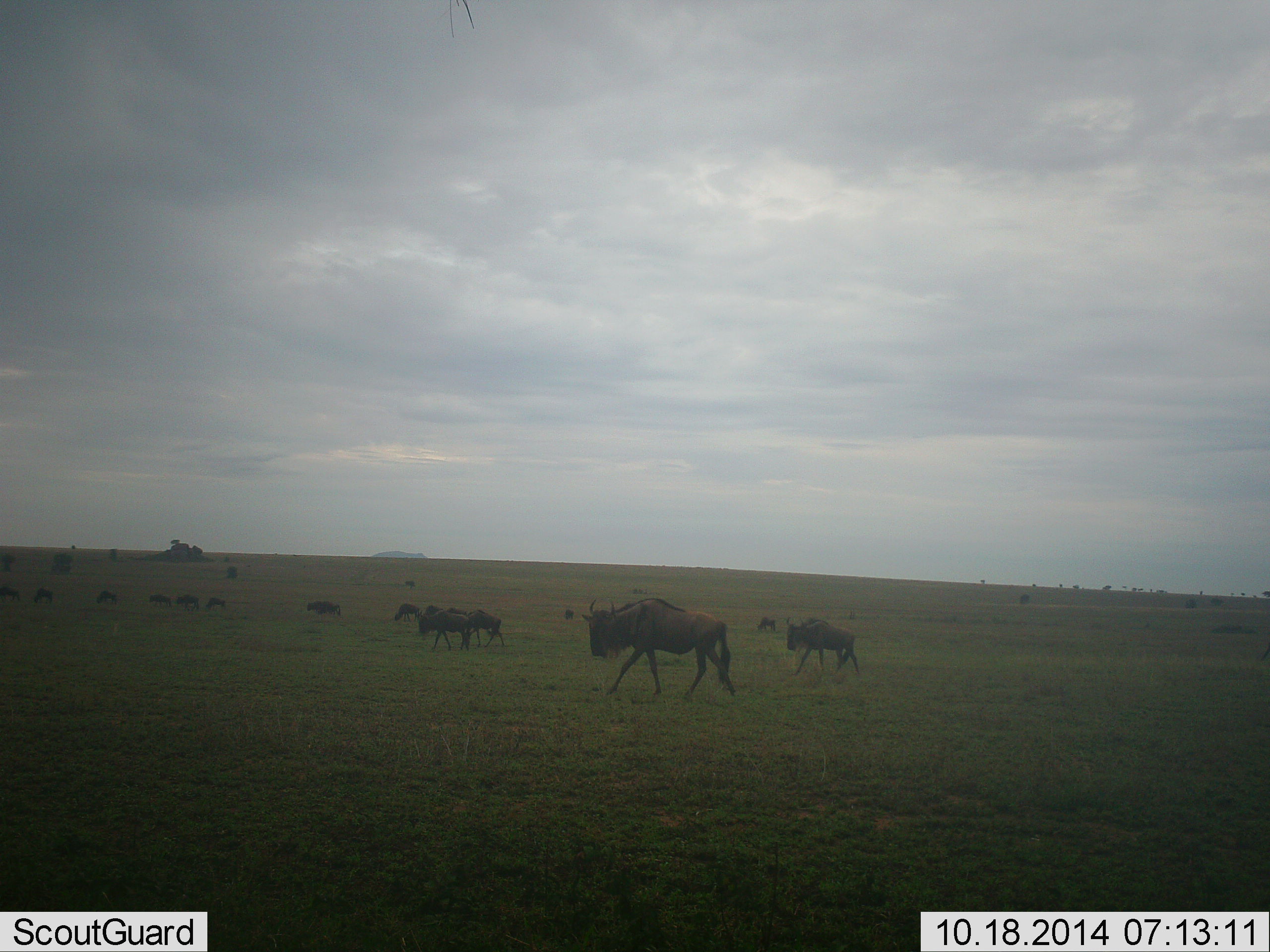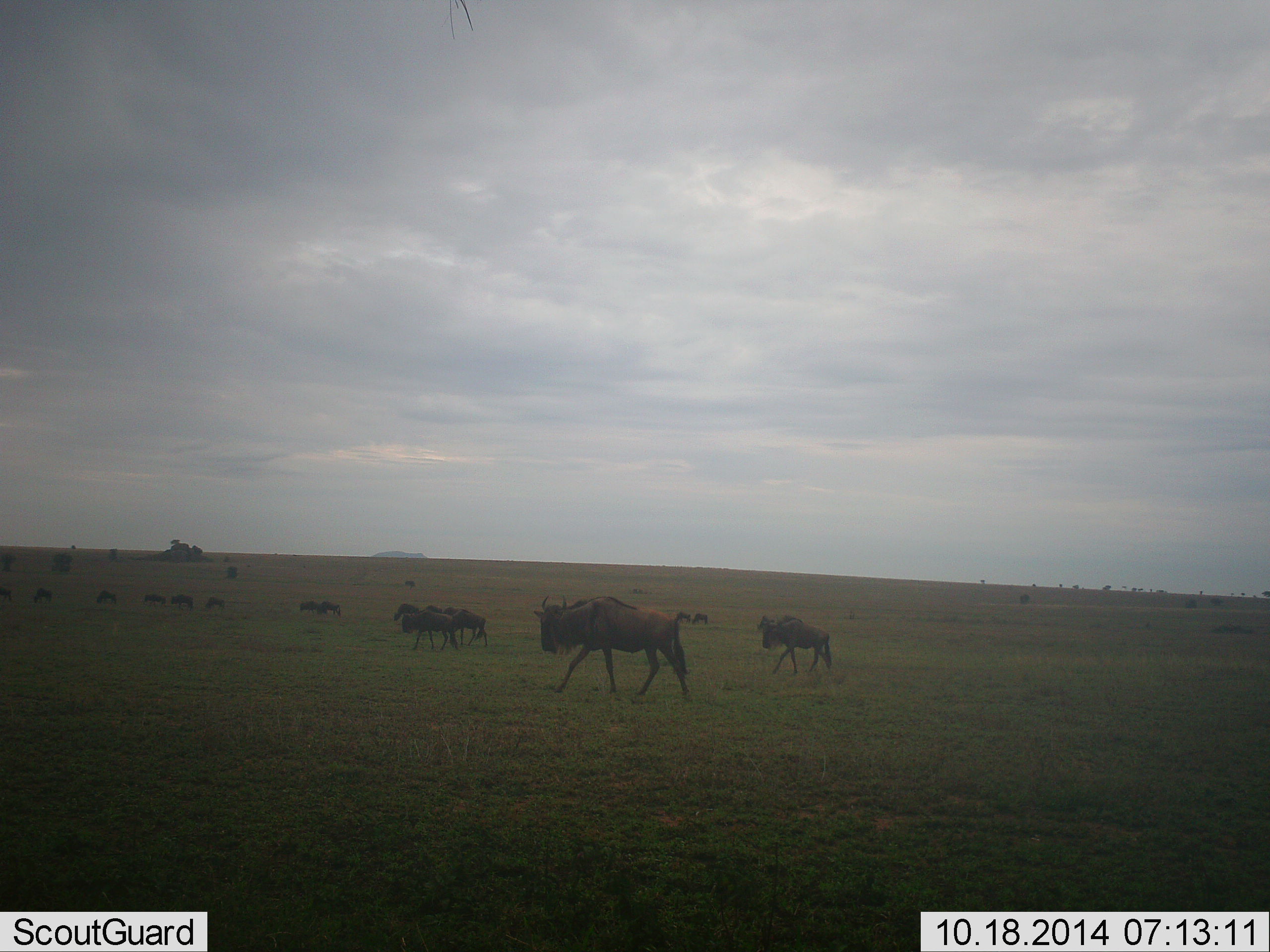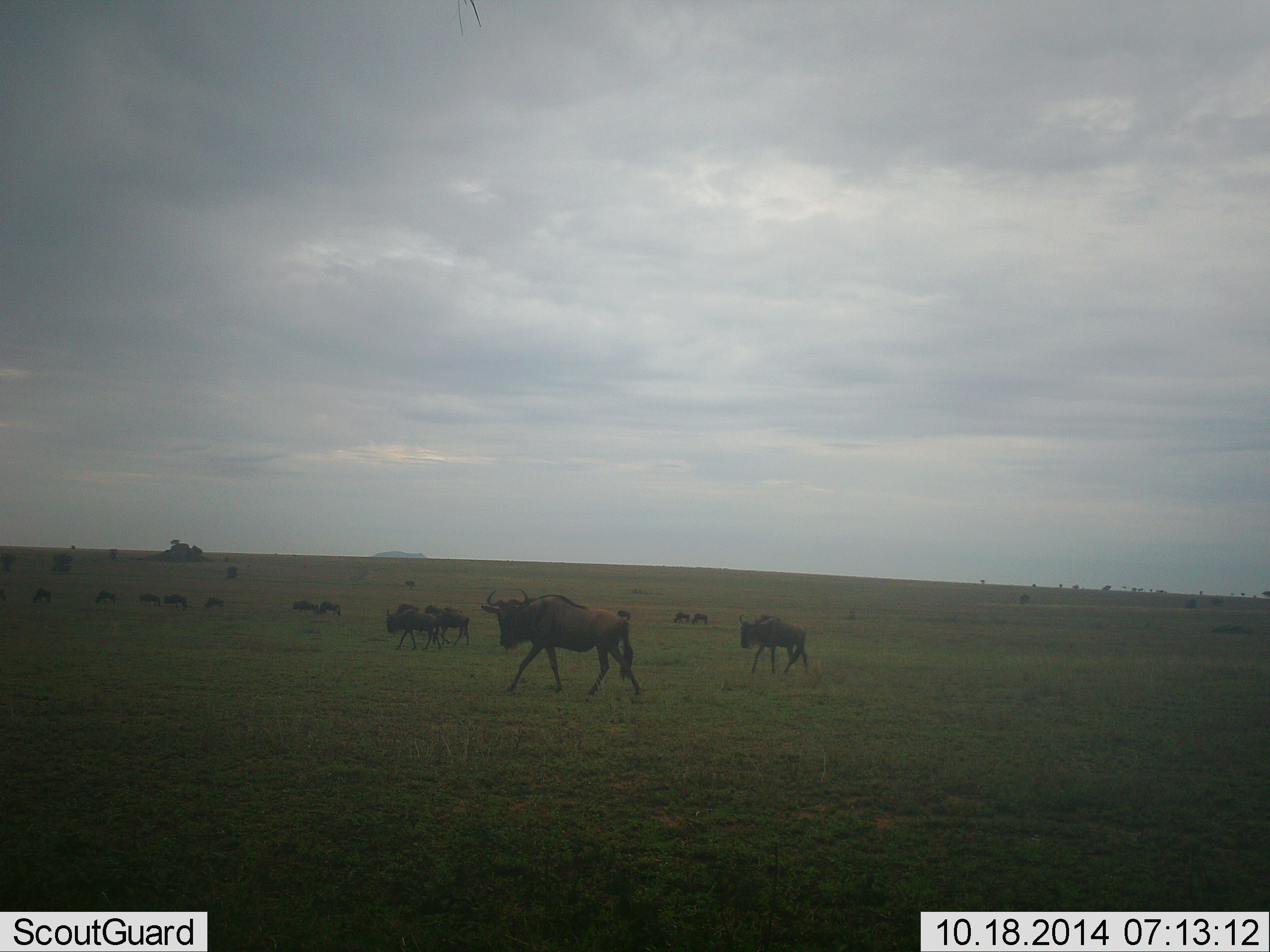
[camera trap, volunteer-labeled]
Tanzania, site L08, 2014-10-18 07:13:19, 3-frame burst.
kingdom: Animalia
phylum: Chordata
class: Mammalia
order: Artiodactyla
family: Bovidae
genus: Connochaetes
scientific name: Connochaetes taurinus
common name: blue wildebeest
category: wildebeest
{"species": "wildebeest (blue wildebeest) (Connochaetes taurinus)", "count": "11-50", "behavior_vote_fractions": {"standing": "20%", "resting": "0%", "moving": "90%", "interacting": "0%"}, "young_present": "0%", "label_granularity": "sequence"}